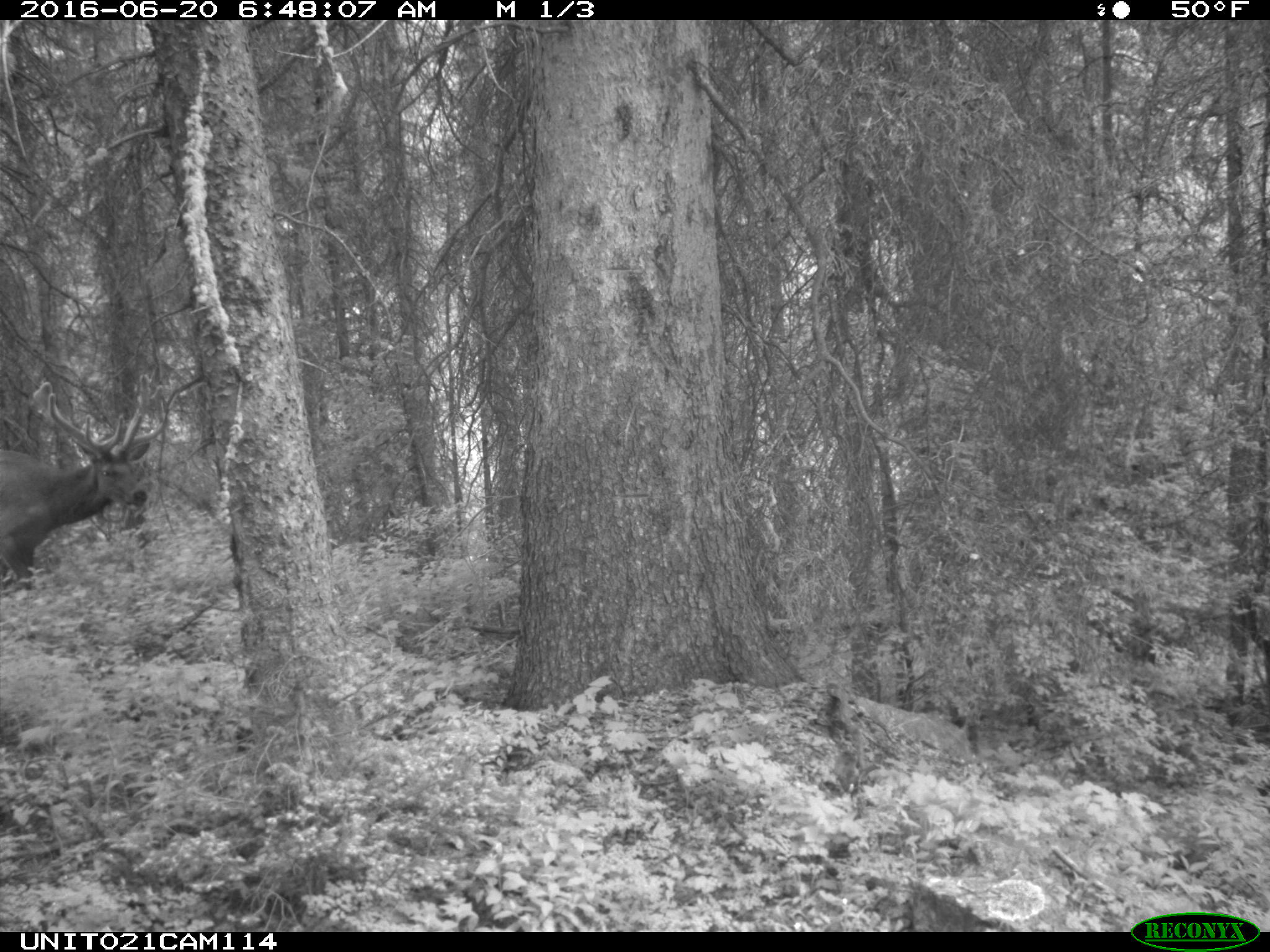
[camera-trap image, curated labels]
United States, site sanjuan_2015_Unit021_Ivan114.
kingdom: Animalia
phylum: Chordata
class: Mammalia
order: Artiodactyla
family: Cervidae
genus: Cervus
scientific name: Cervus elaphus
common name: red deer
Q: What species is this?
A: Cervus elaphus (red deer).